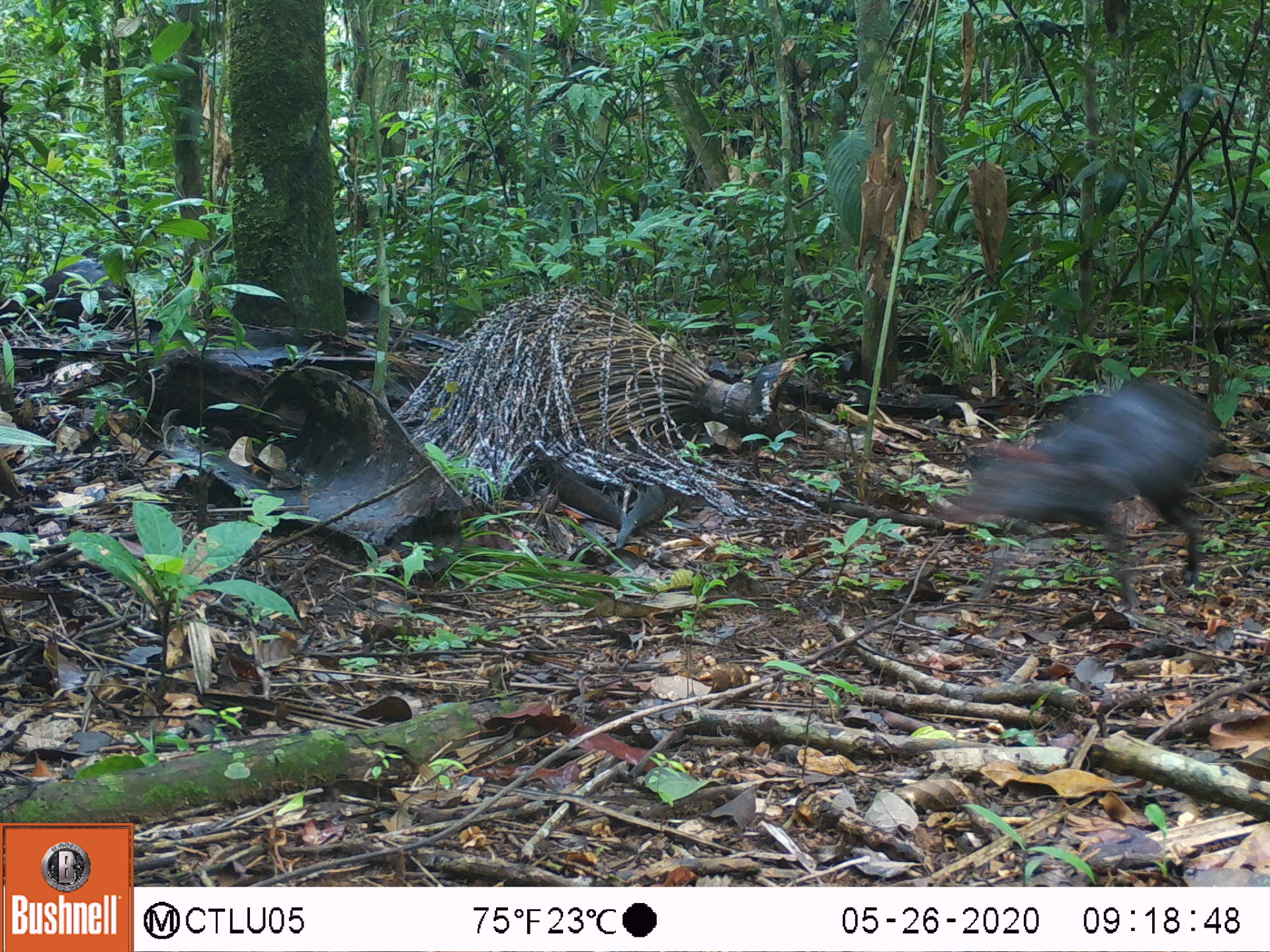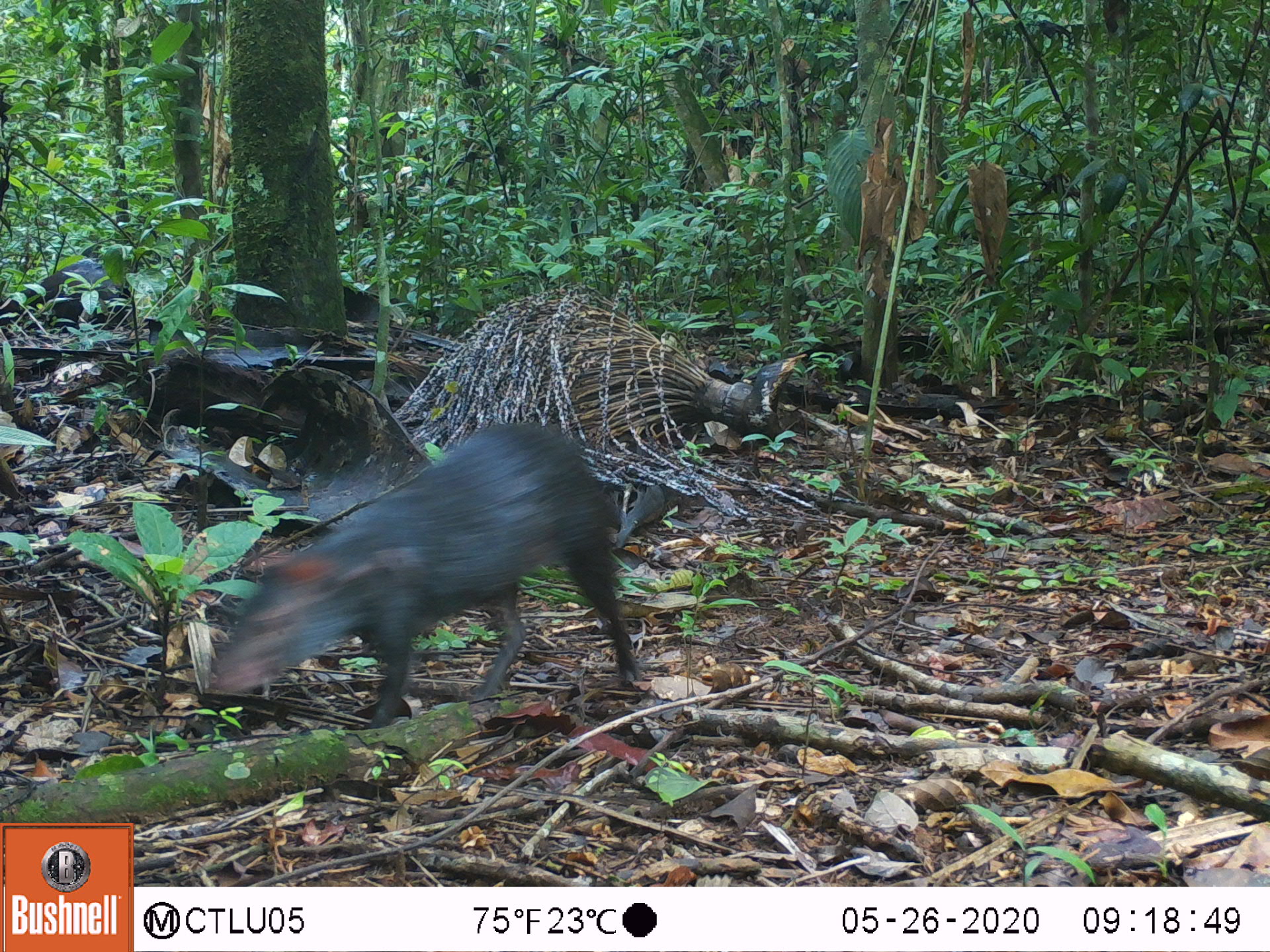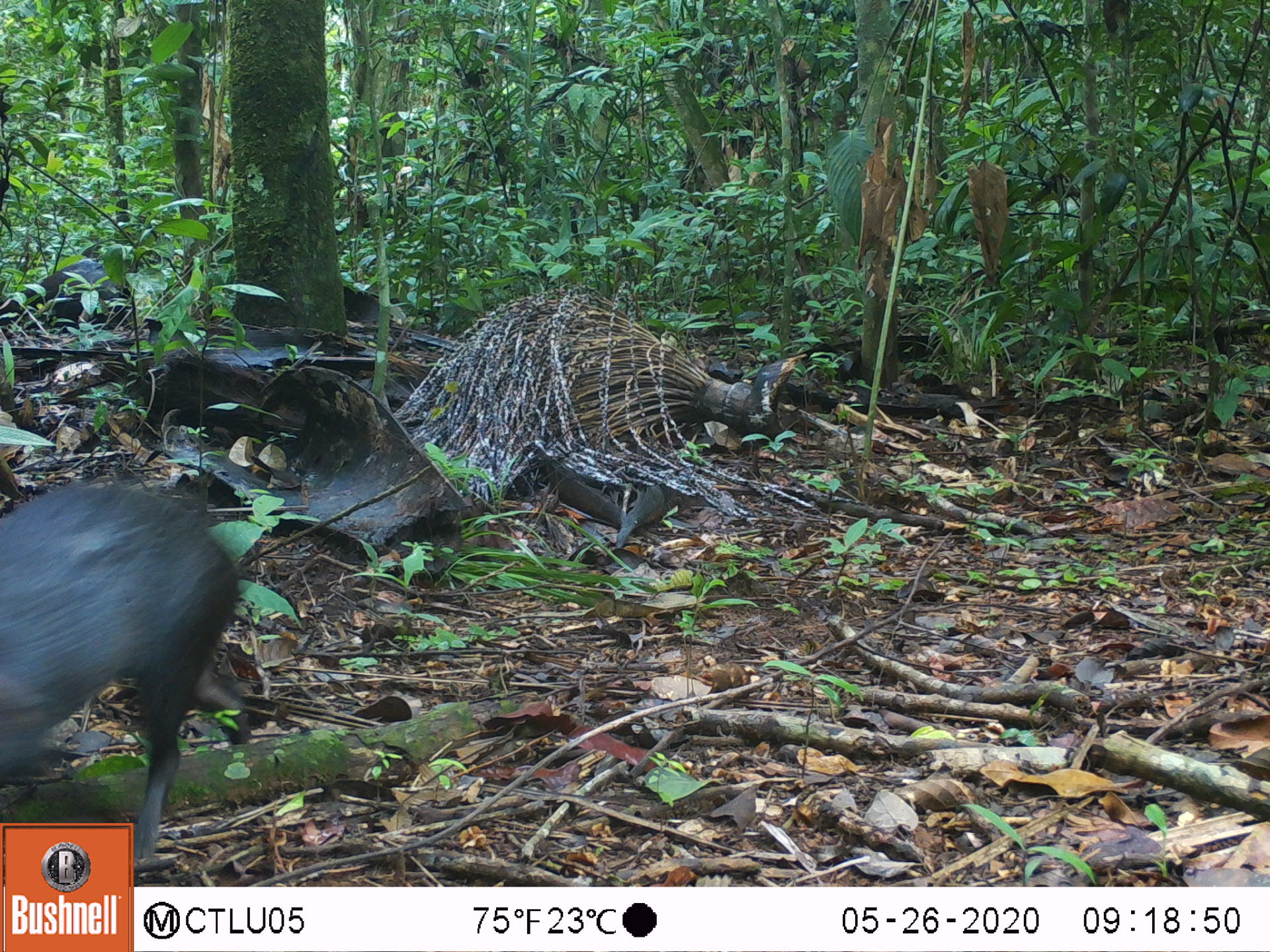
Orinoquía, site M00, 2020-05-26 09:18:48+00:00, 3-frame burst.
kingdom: Animalia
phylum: Chordata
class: Mammalia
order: Rodentia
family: Dasyproctidae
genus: Dasyprocta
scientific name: Dasyprocta fuliginosa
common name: black agouti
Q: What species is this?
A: Black agouti (Dasyprocta fuliginosa).